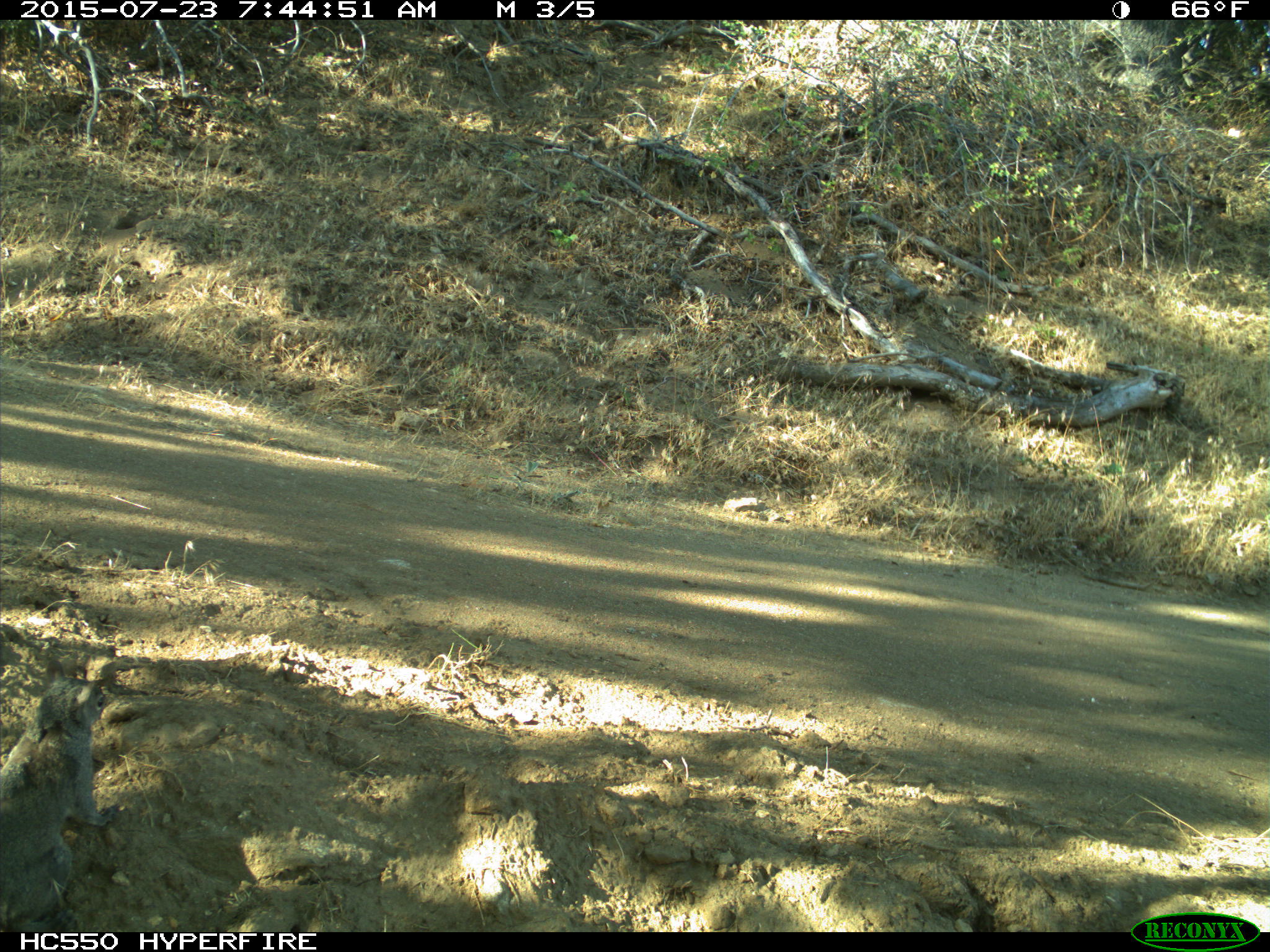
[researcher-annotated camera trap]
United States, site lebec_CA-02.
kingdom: Animalia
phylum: Chordata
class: Mammalia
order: Rodentia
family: Sciuridae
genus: Sciurus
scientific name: Sciurus carolinensis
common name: eastern gray squirrel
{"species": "Sciurus carolinensis (eastern gray squirrel)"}